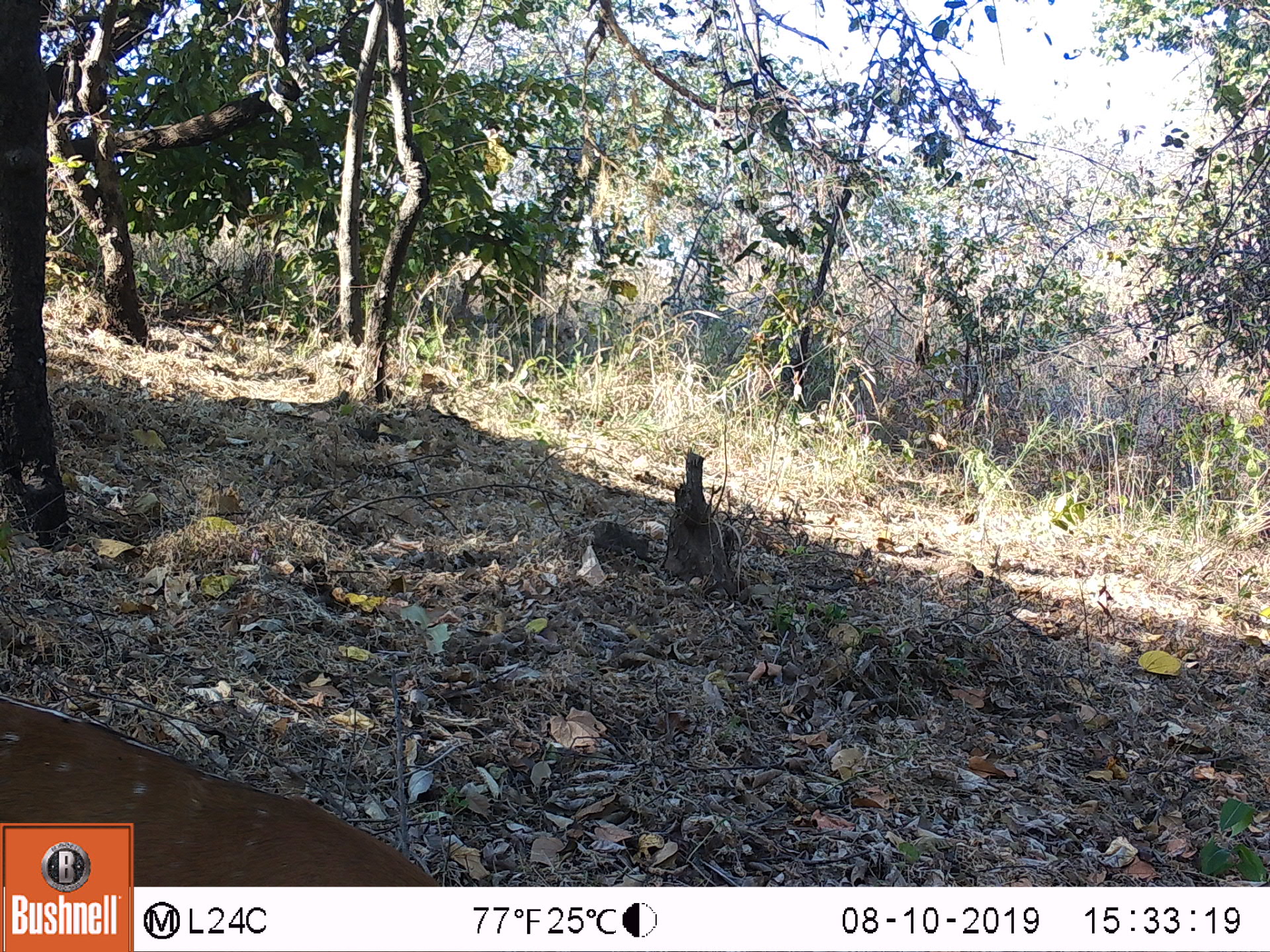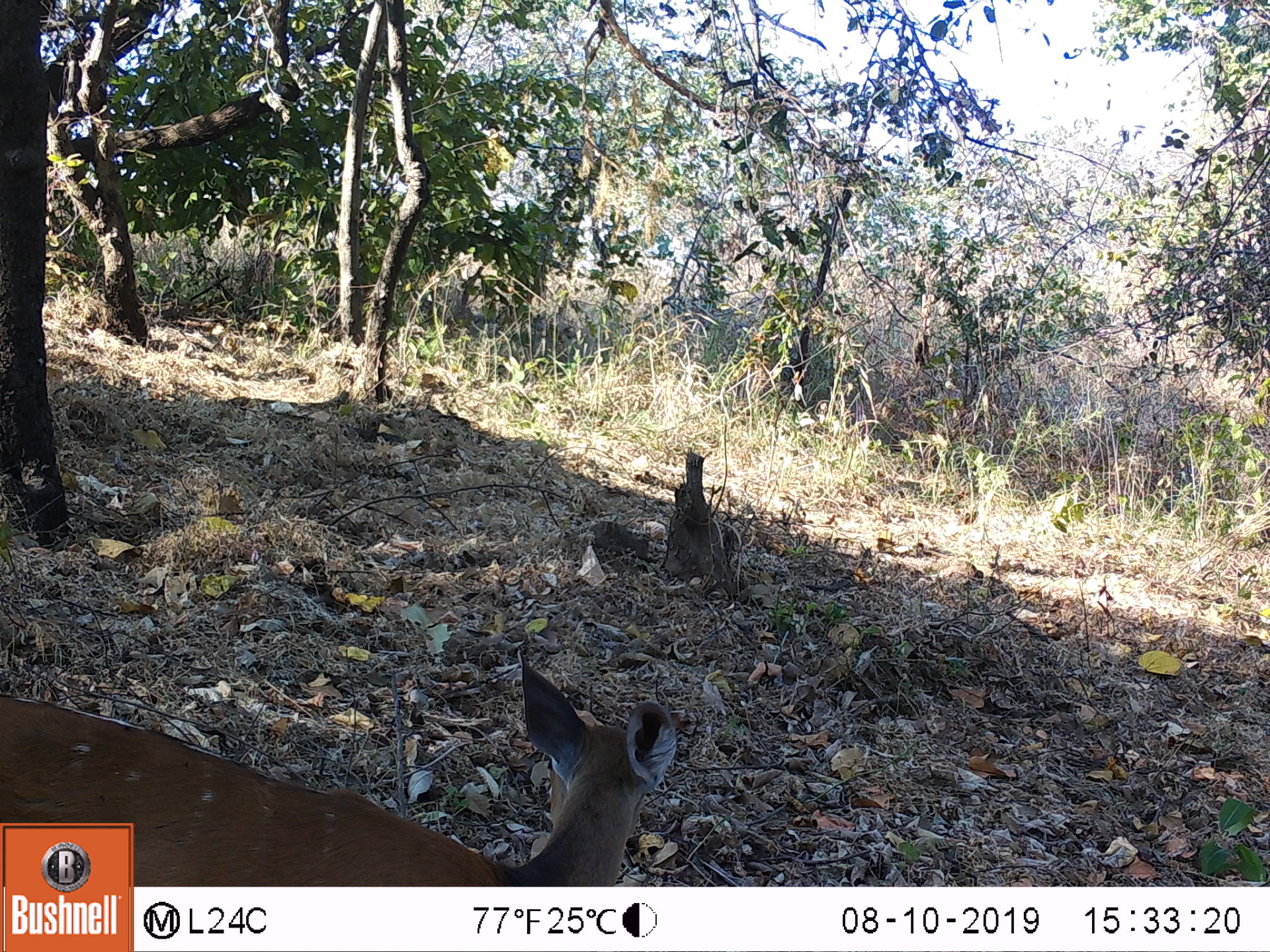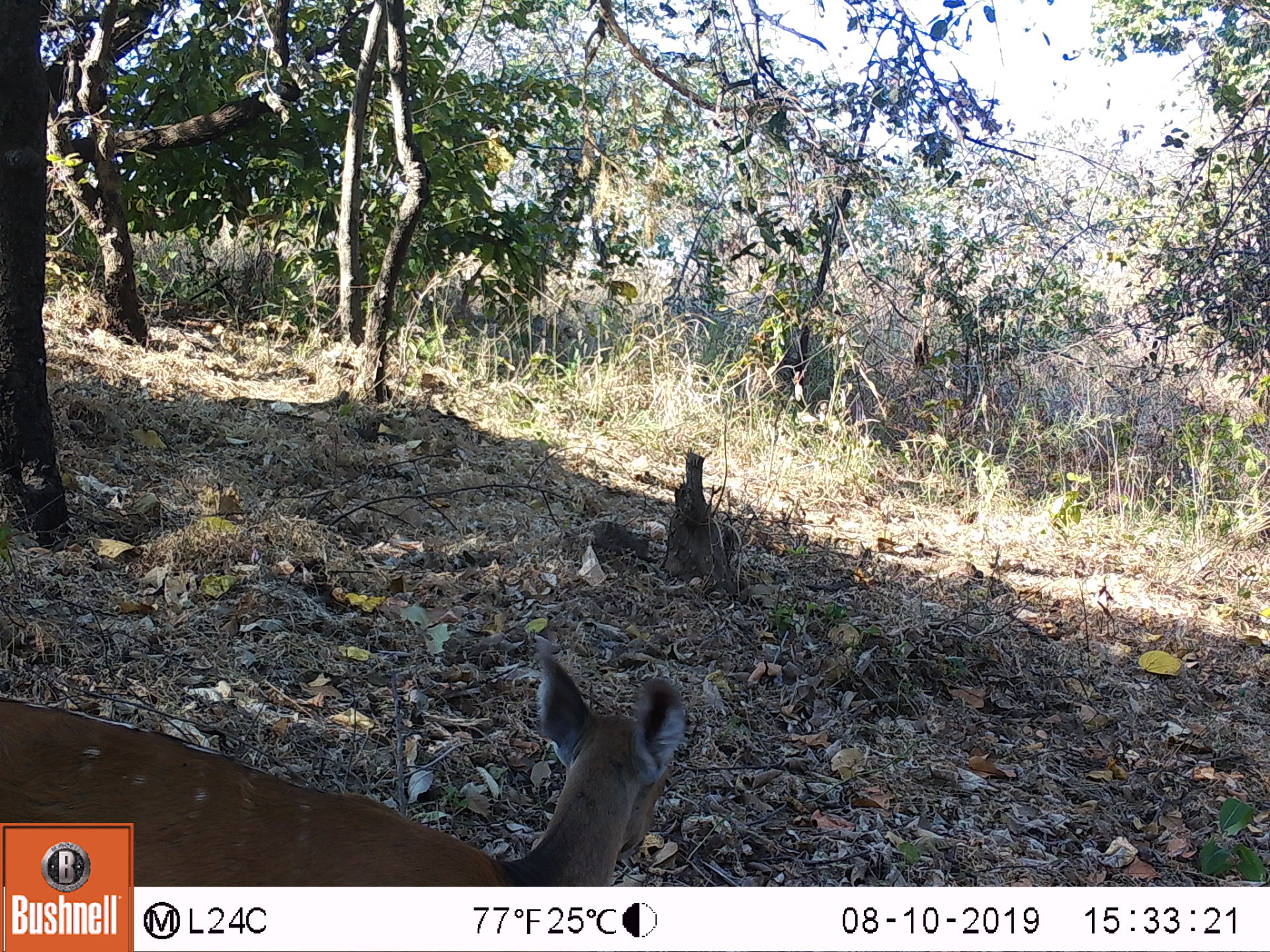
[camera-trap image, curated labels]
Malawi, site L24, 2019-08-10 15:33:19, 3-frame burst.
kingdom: Animalia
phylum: Chordata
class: Mammalia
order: Artiodactyla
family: Bovidae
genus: Tragelaphus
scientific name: Tragelaphus sylvaticus sylvaticus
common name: cape bushbuck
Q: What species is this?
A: Cape bushbuck (Tragelaphus sylvaticus sylvaticus).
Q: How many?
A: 1.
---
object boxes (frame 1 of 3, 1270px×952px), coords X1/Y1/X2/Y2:
cape bushbuck: 0/689/342/819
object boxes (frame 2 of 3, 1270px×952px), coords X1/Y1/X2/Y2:
cape bushbuck: 3/652/685/817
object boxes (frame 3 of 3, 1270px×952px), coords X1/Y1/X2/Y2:
cape bushbuck: 4/642/690/819